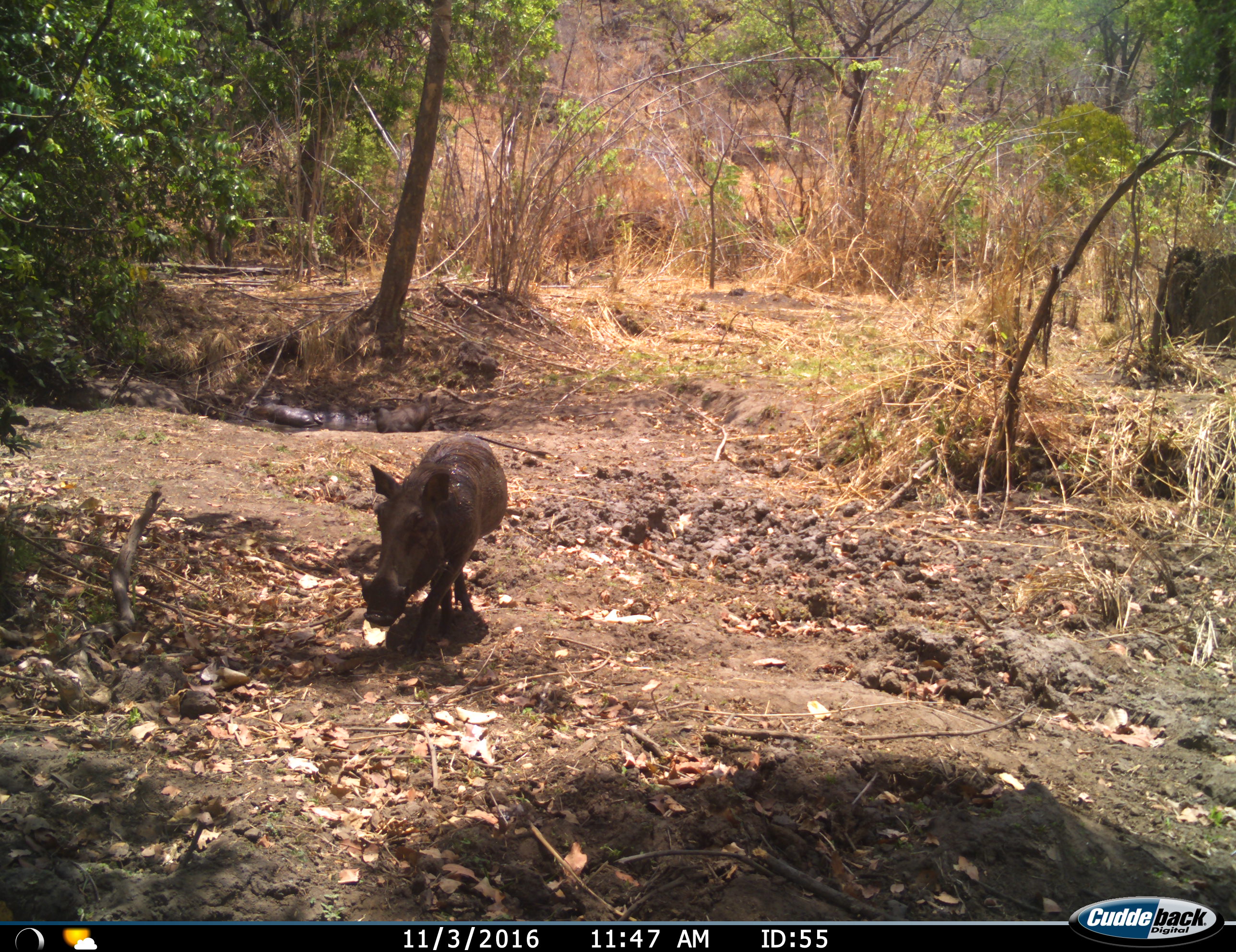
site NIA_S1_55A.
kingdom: Animalia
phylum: Chordata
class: Mammalia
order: Artiodactyla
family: Suidae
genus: Phacochoerus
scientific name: Phacochoerus africanus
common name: warthog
Warthog (Phacochoerus africanus), count 1. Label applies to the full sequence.